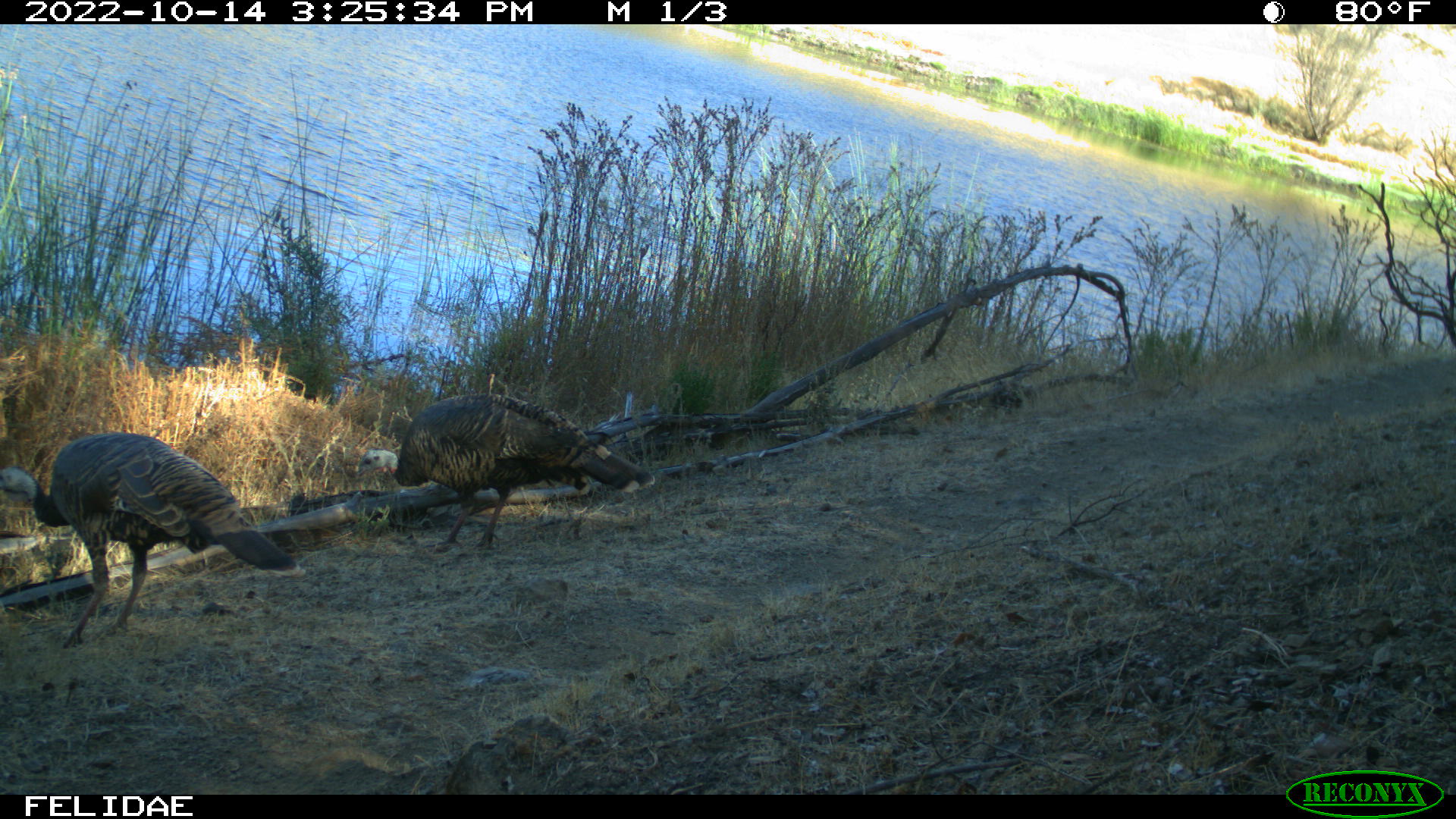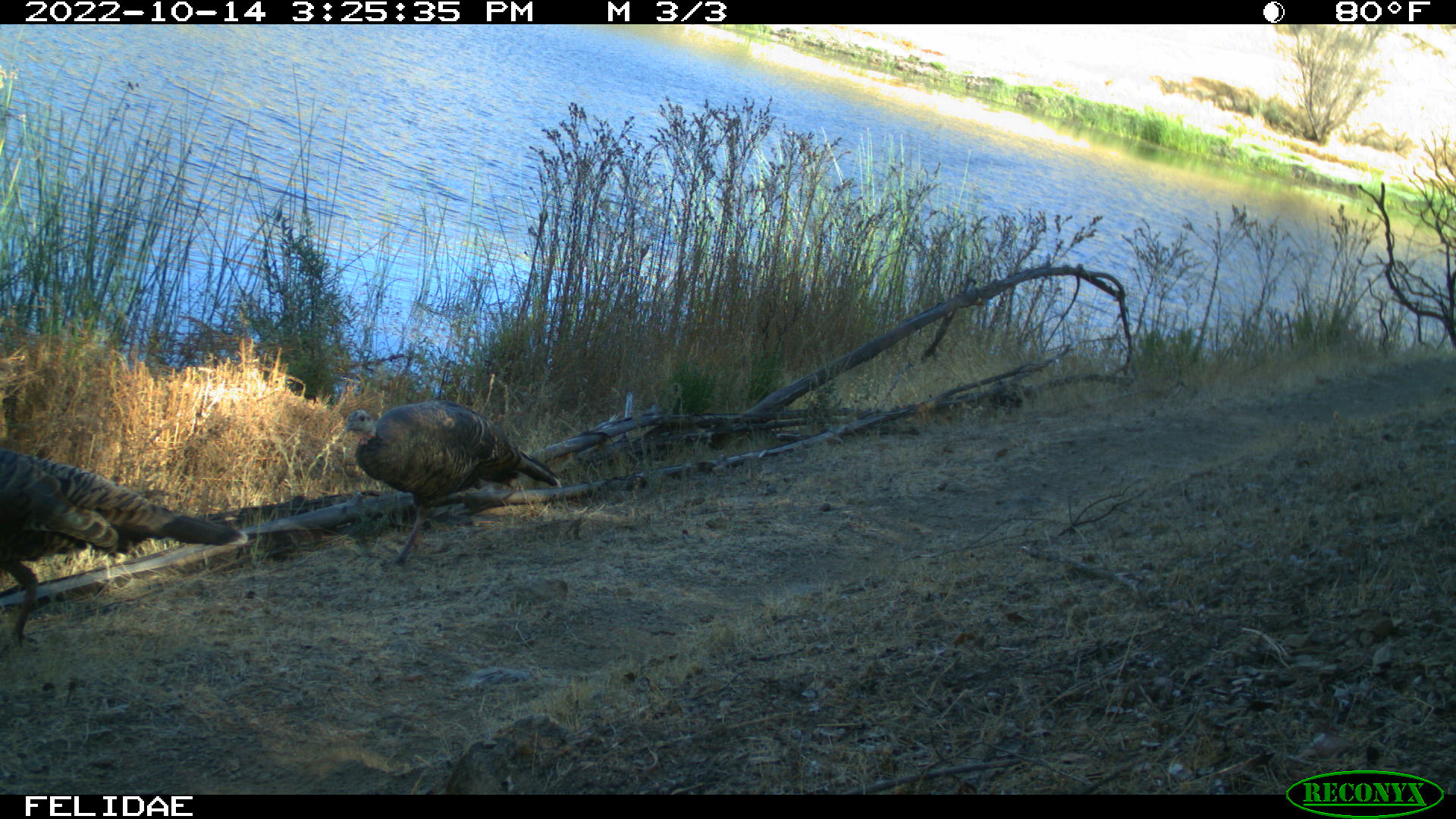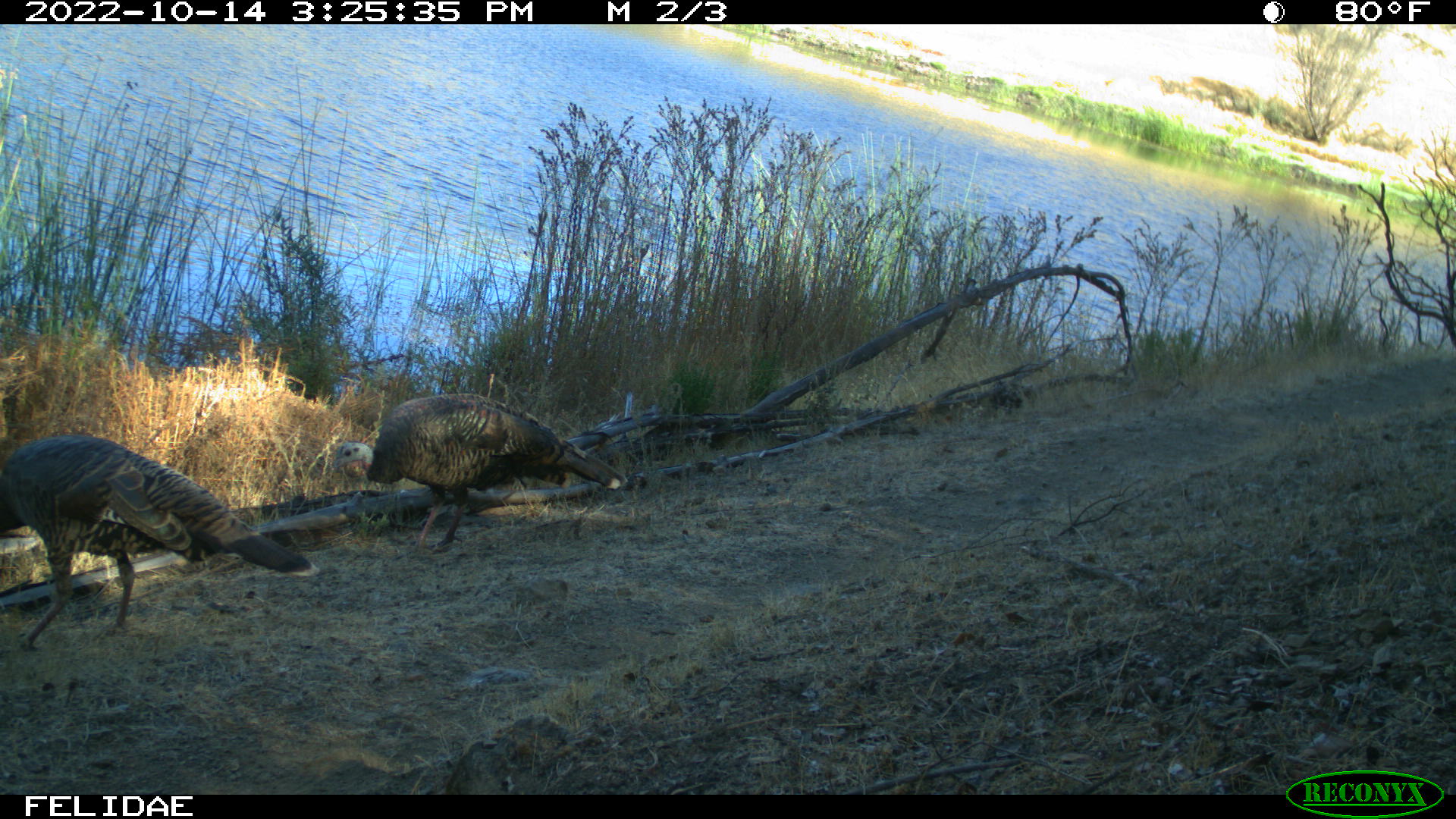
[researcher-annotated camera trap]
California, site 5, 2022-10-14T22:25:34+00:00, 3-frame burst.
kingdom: Animalia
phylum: Chordata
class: Aves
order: Galliformes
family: Phasianidae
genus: Meleagris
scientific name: Meleagris gallopavo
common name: turkey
Turkey (Meleagris gallopavo).